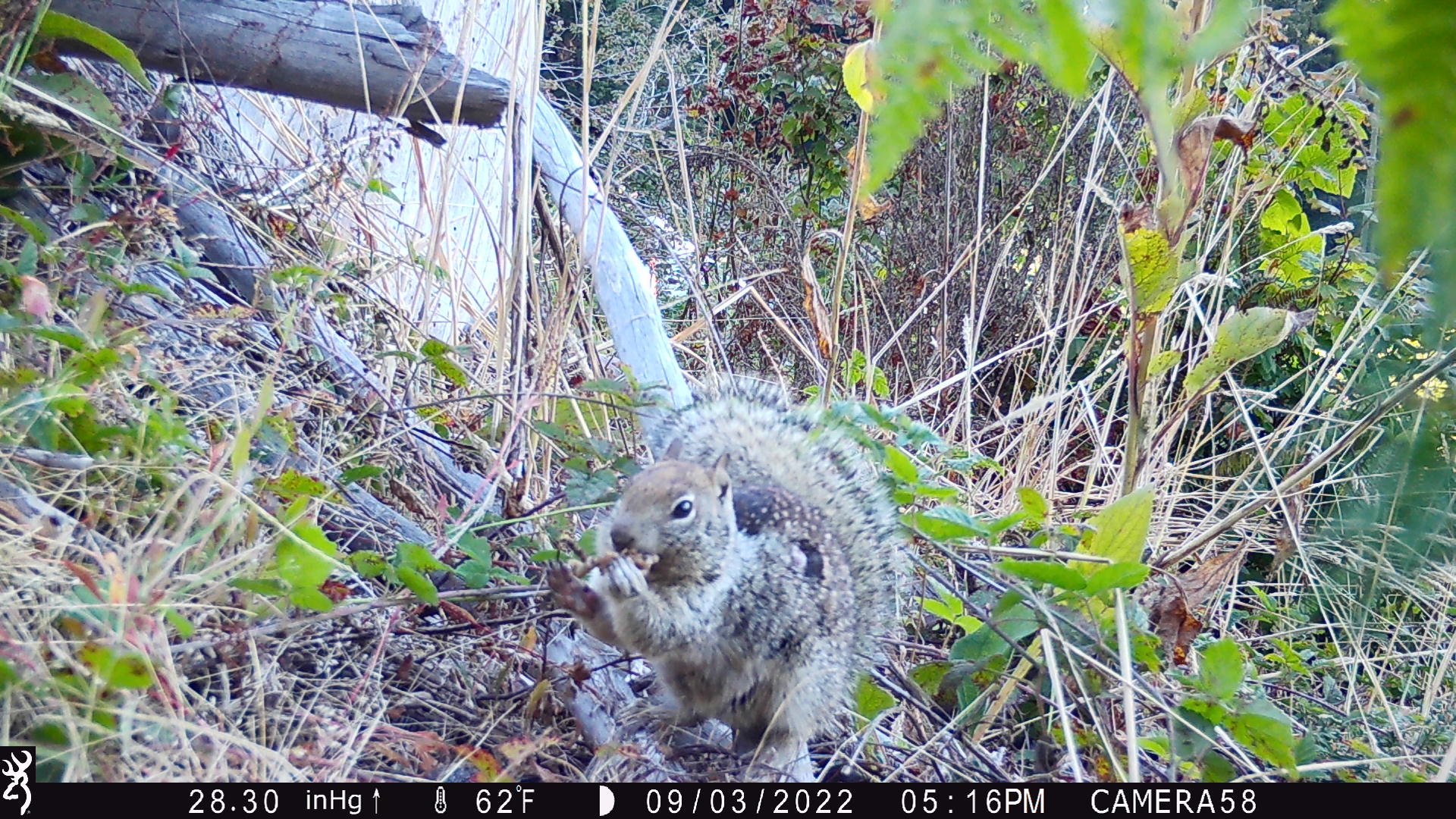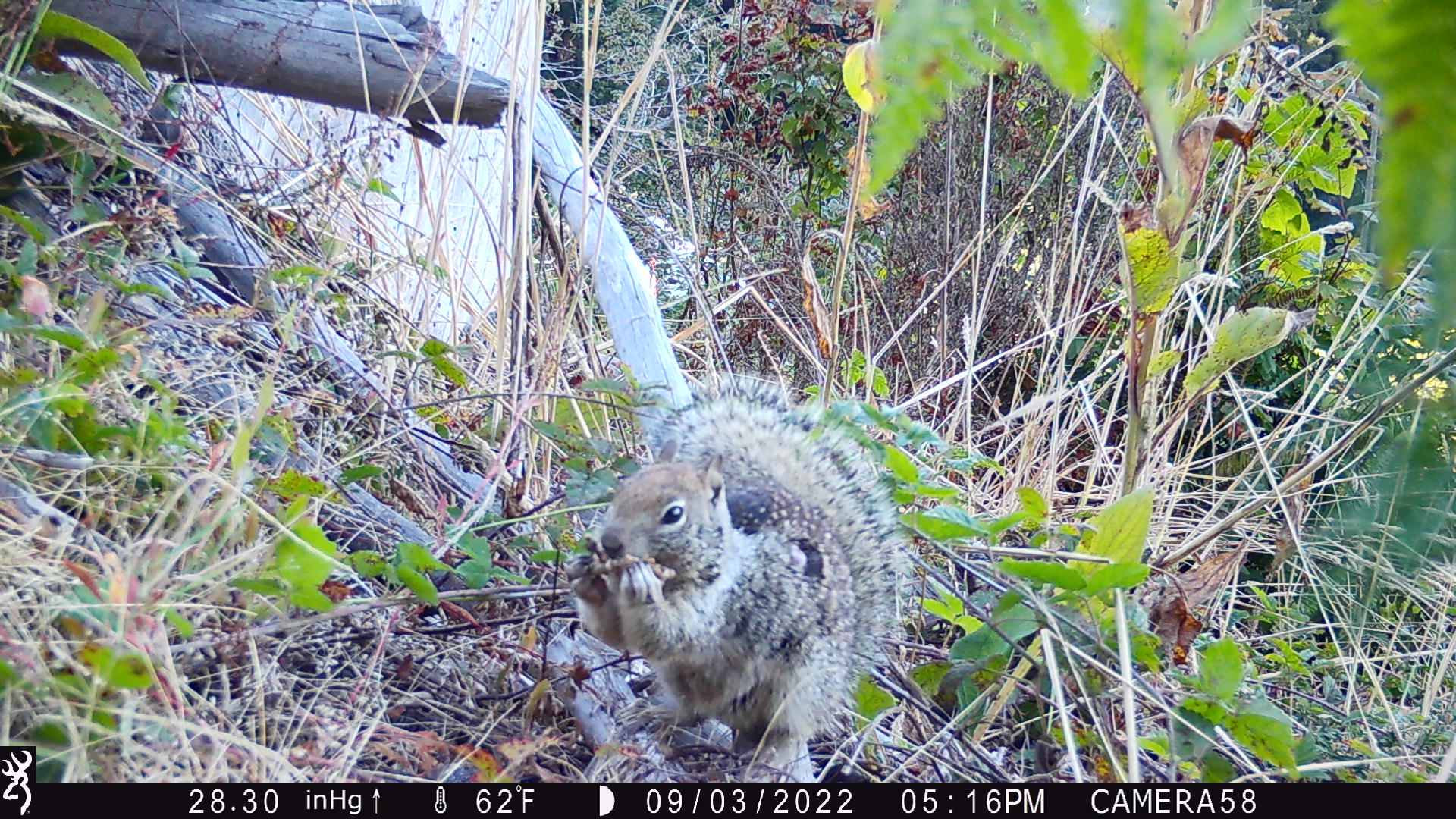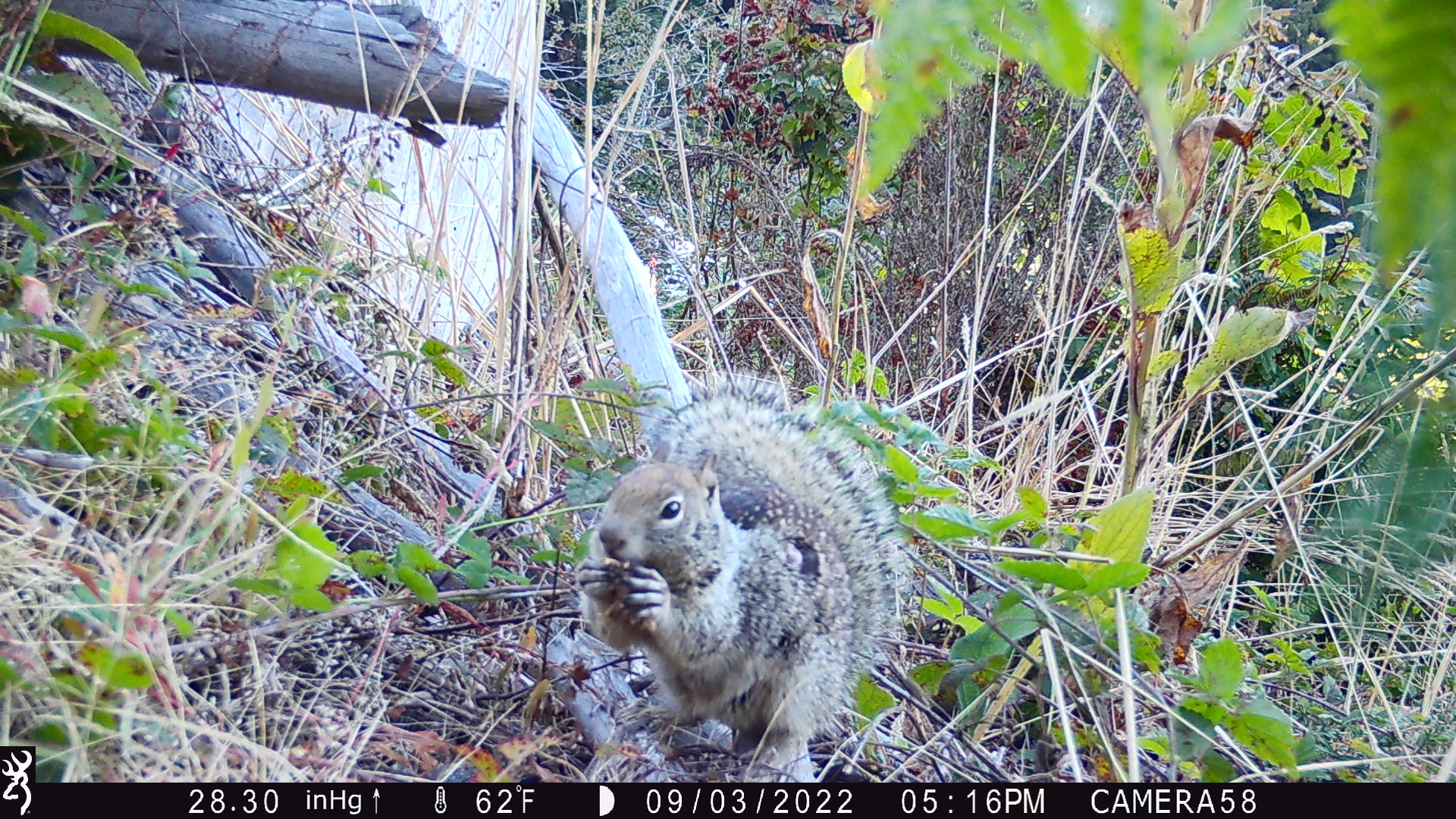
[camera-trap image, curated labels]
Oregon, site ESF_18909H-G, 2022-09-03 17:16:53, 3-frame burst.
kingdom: Animalia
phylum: Chordata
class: Mammalia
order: Rodentia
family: Sciuridae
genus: Otospermophilus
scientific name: Otospermophilus beecheyi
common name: california ground squirrel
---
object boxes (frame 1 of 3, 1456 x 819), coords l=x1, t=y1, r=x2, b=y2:
california ground squirrel: l=547, t=359, r=929, b=761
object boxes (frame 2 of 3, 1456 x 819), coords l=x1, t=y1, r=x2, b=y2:
california ground squirrel: l=556, t=360, r=947, b=776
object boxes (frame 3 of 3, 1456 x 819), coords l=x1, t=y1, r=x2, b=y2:
california ground squirrel: l=556, t=360, r=930, b=769